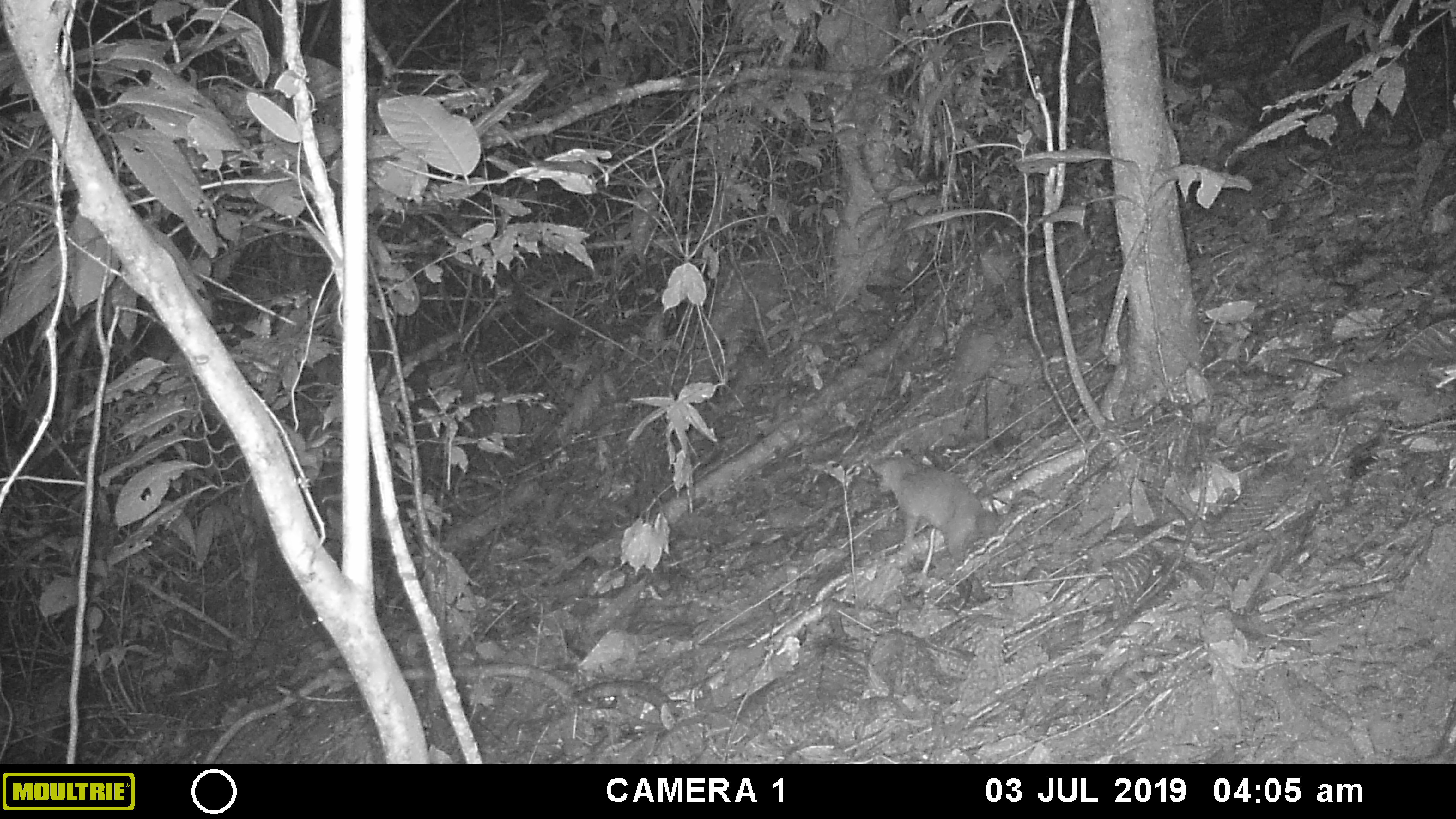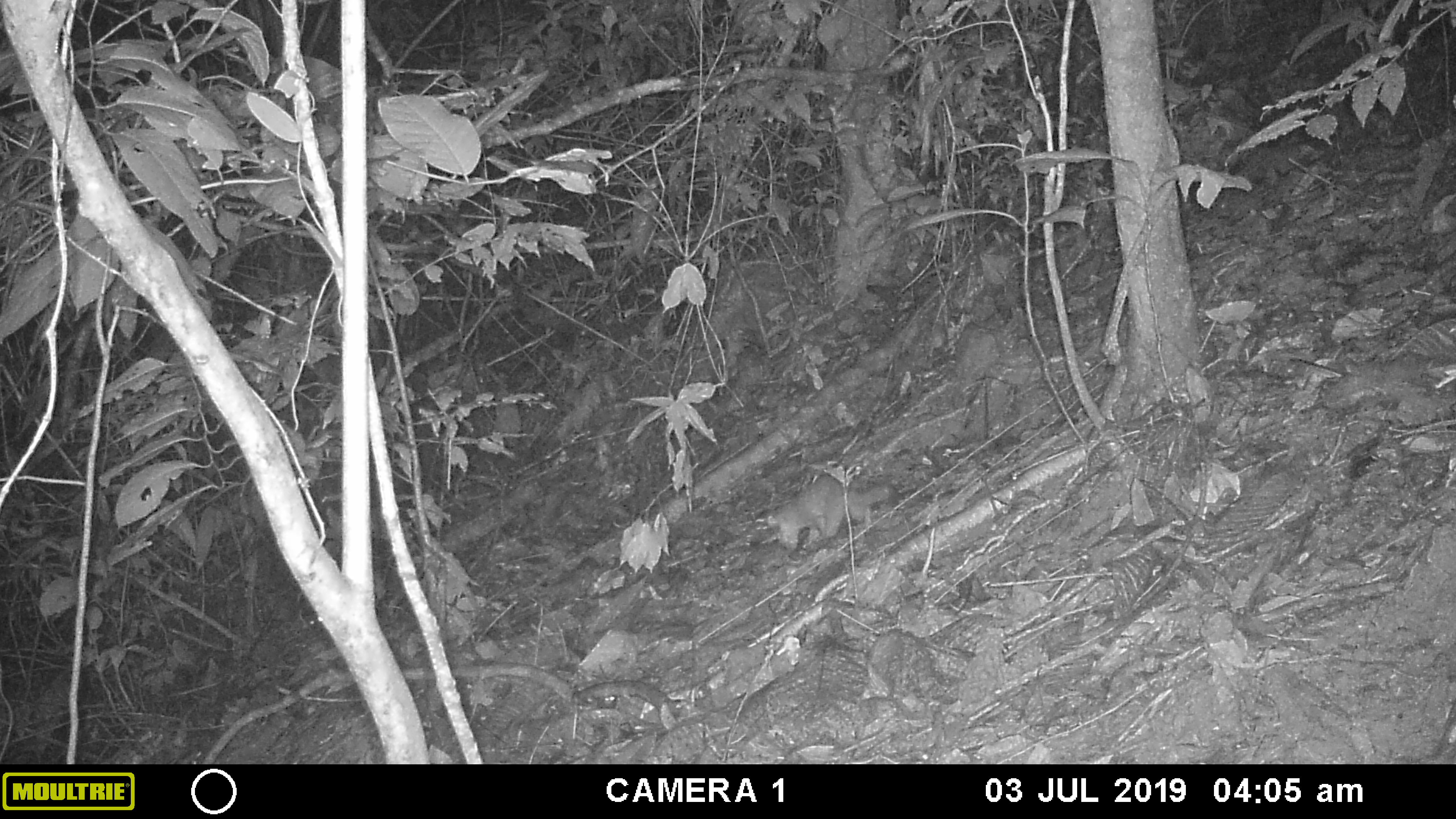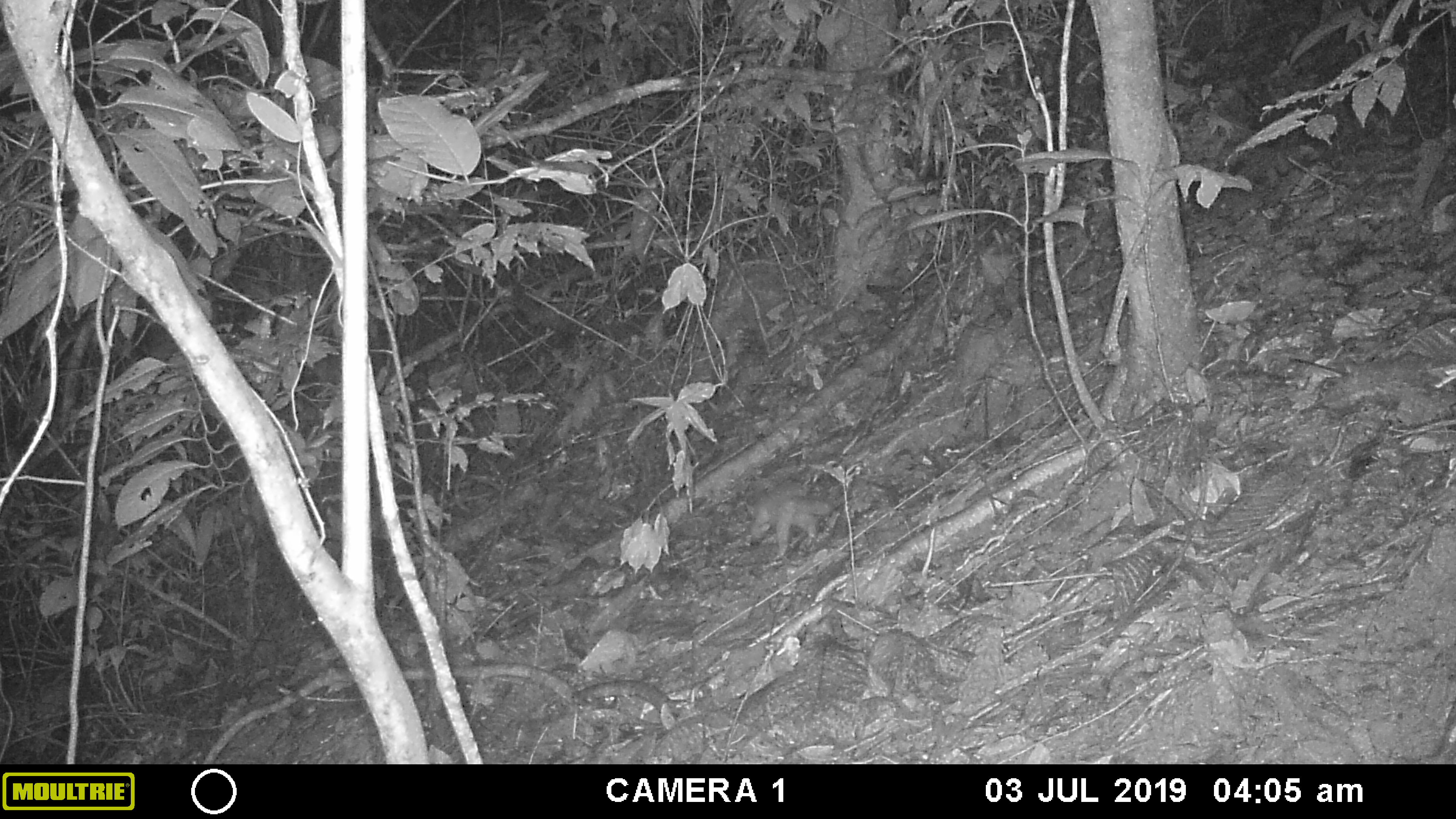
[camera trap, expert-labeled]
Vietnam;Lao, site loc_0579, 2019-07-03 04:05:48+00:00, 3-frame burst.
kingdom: Animalia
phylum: Chordata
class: Mammalia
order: Carnivora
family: Mustelidae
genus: Melogale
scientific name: Melogale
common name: ferret badger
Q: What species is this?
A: Ferret badger (Melogale).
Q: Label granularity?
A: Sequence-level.